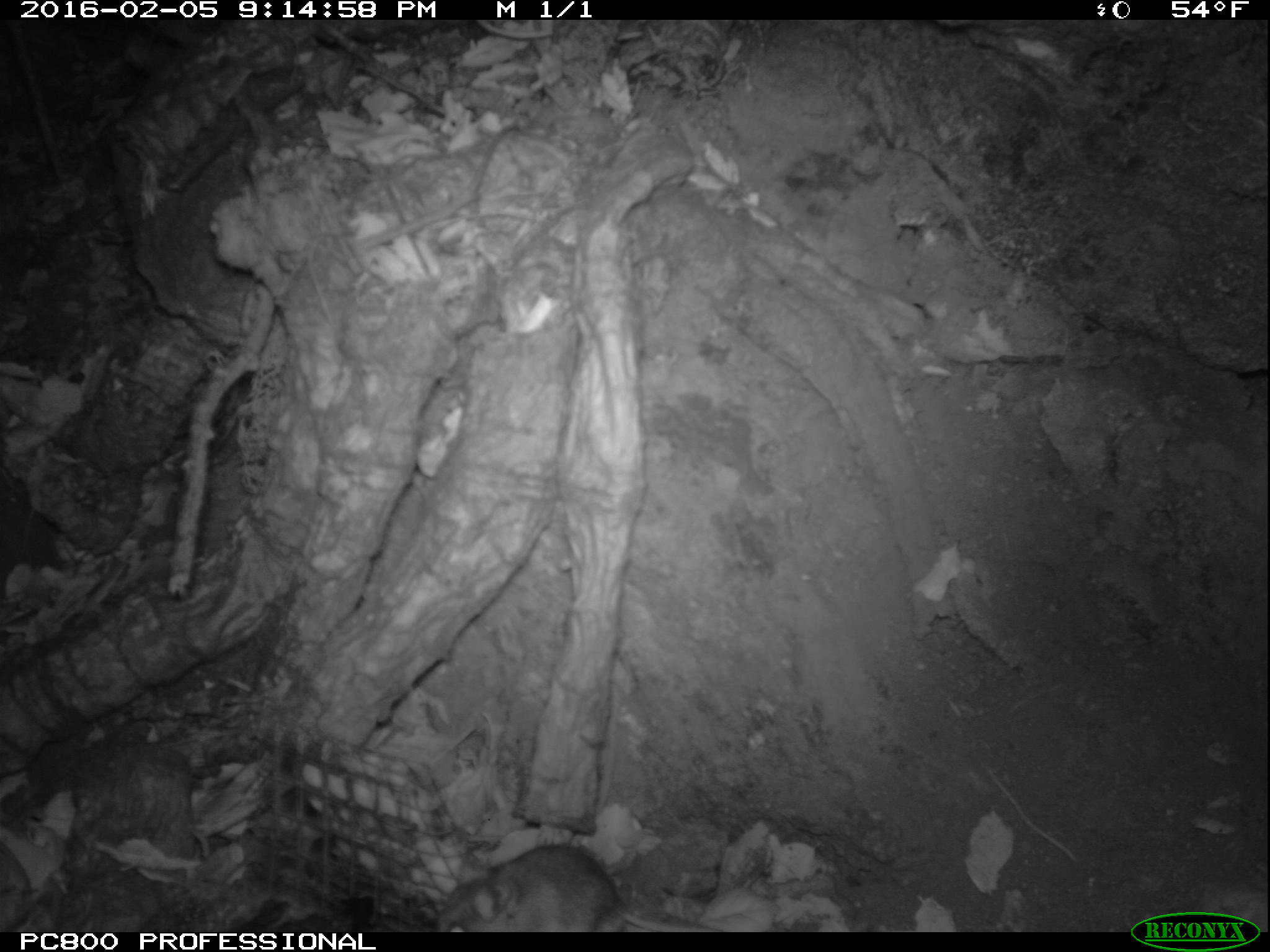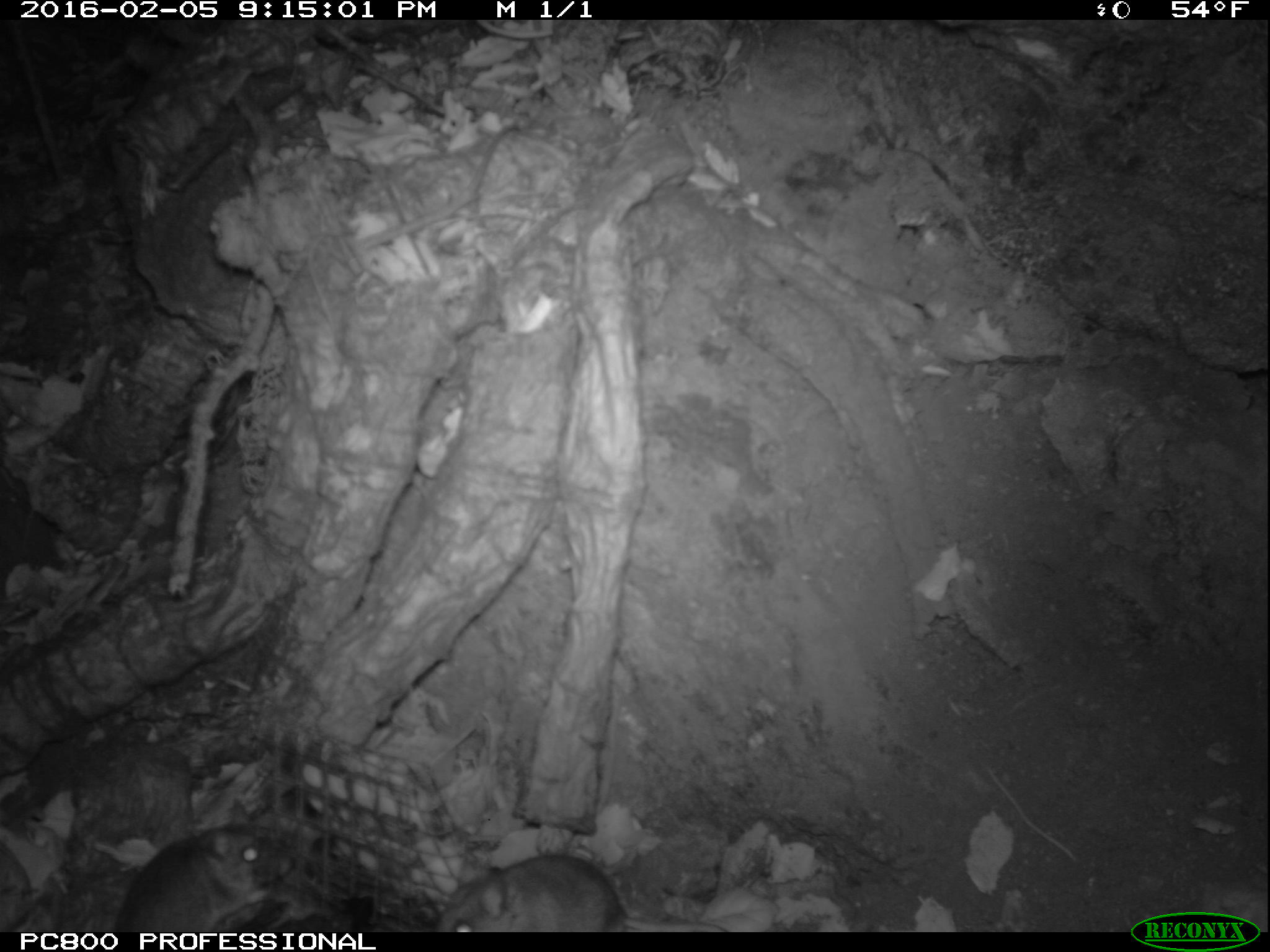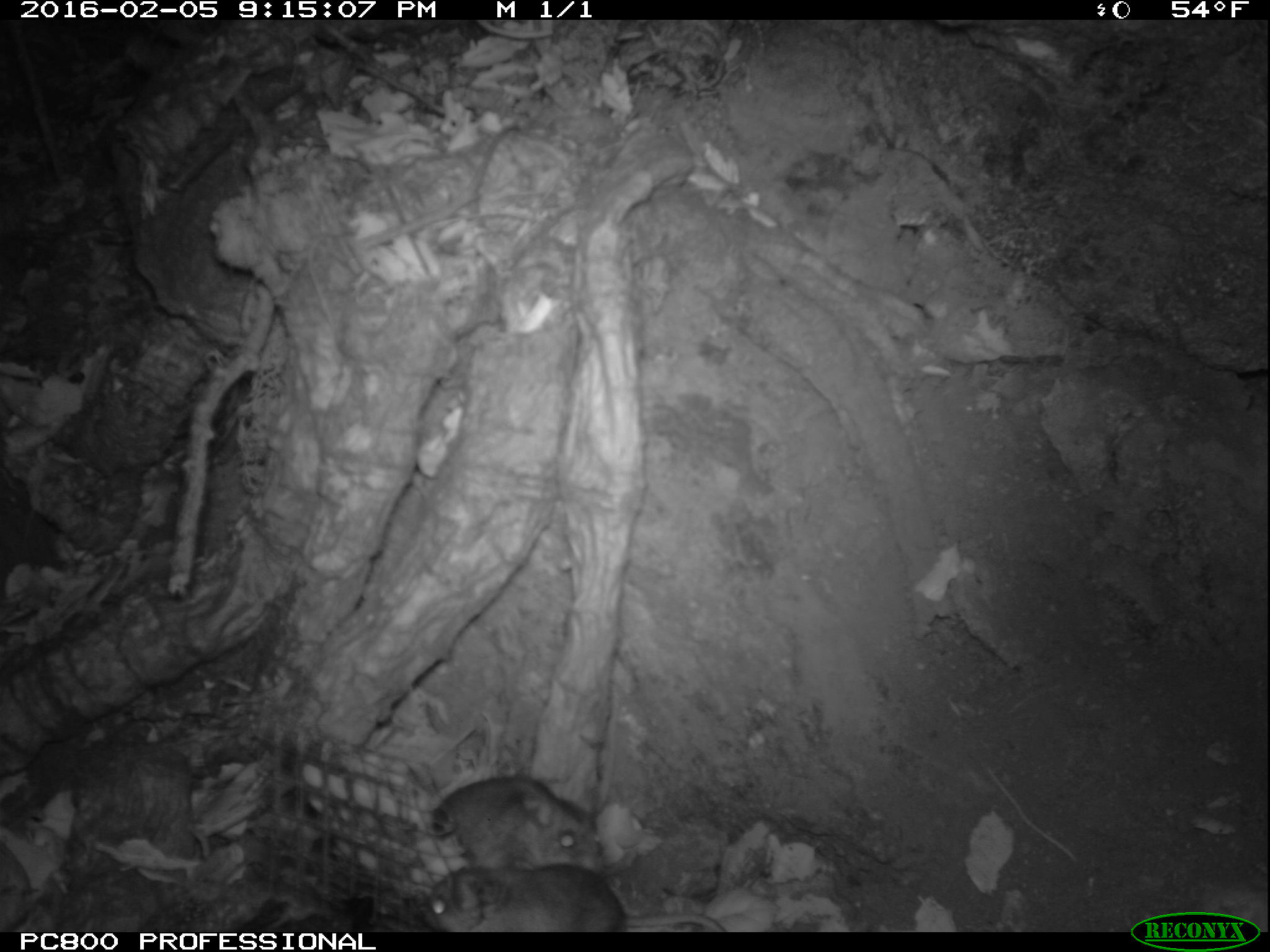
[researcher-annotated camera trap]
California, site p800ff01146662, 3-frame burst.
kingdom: Animalia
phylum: Chordata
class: Mammalia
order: Rodentia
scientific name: Rodentia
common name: rodent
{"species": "rodent (Rodentia)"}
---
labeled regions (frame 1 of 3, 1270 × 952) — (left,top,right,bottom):
rodent: (437,844,719,932)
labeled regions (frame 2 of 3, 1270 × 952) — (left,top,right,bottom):
rodent: (116,798,294,932); (434,854,729,932)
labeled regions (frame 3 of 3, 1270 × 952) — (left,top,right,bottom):
rodent: (418,862,727,931); (437,776,602,871)